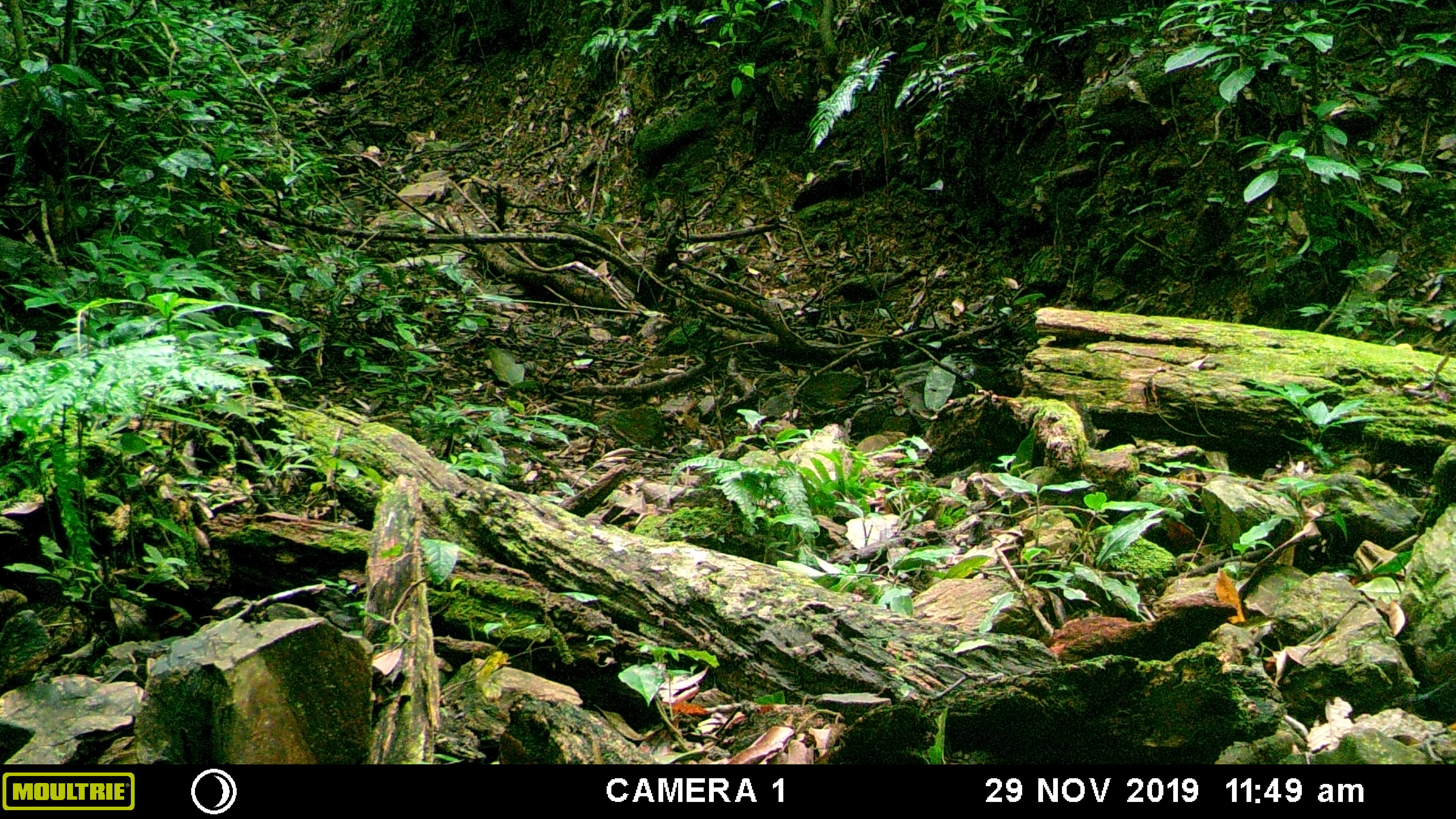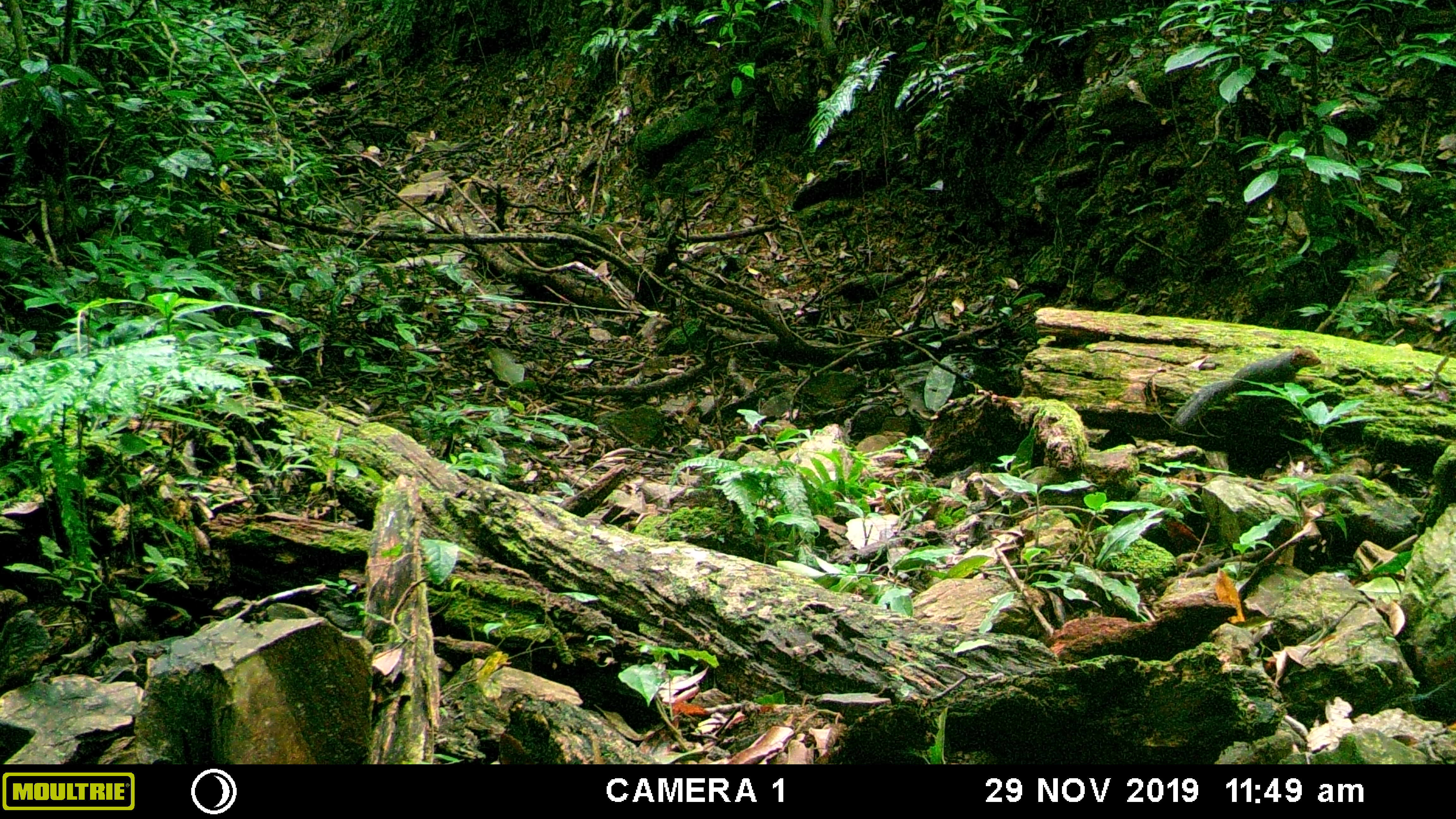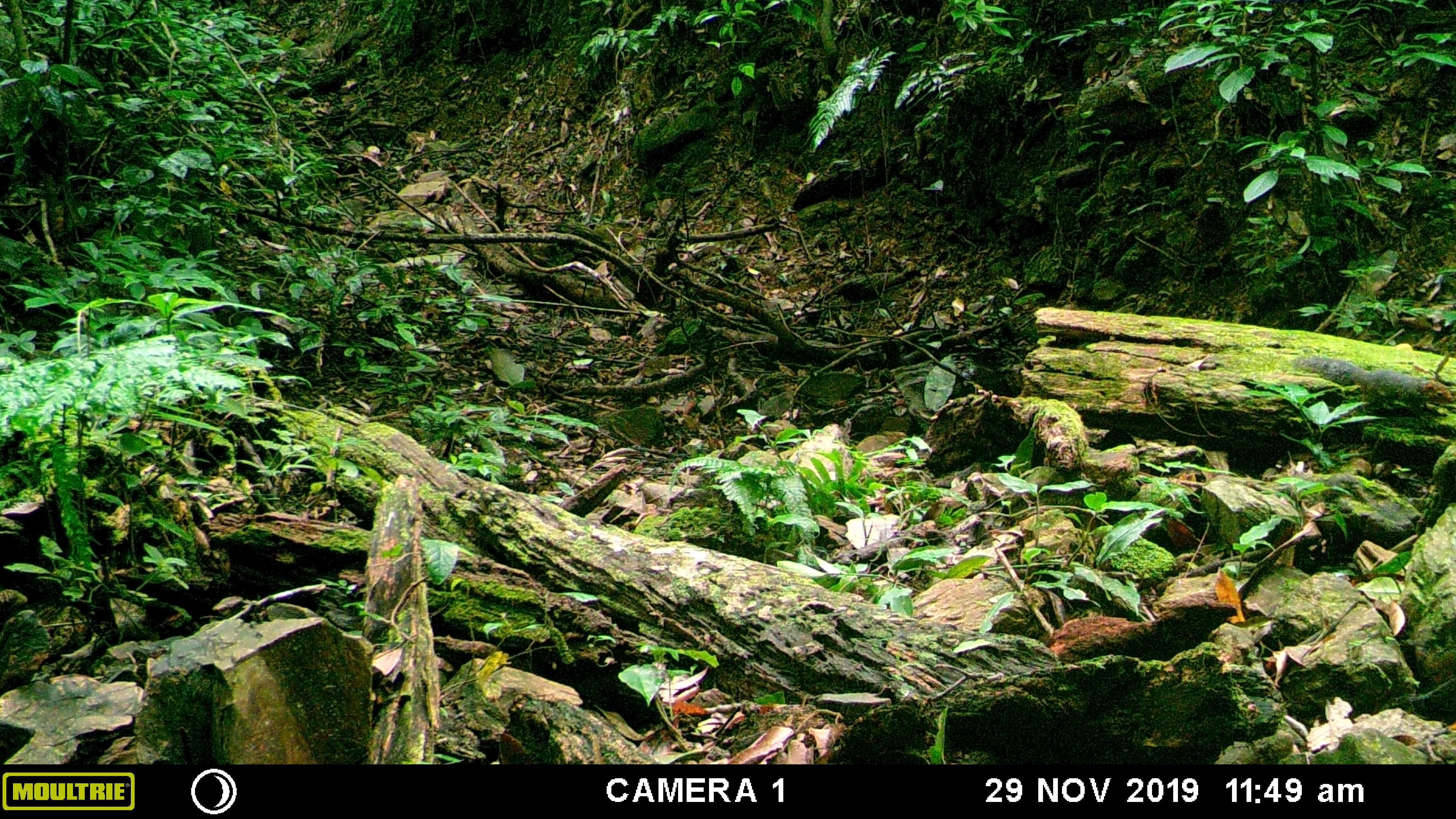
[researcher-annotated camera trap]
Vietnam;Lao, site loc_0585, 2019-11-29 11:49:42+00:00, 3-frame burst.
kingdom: Animalia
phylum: Chordata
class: Mammalia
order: Rodentia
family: Sciuridae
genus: Dremomys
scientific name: Dremomys rufigenis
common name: red-cheeked squirrel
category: red cheeked squirrel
Red cheeked squirrel (red-cheeked squirrel) (Dremomys rufigenis). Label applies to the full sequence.